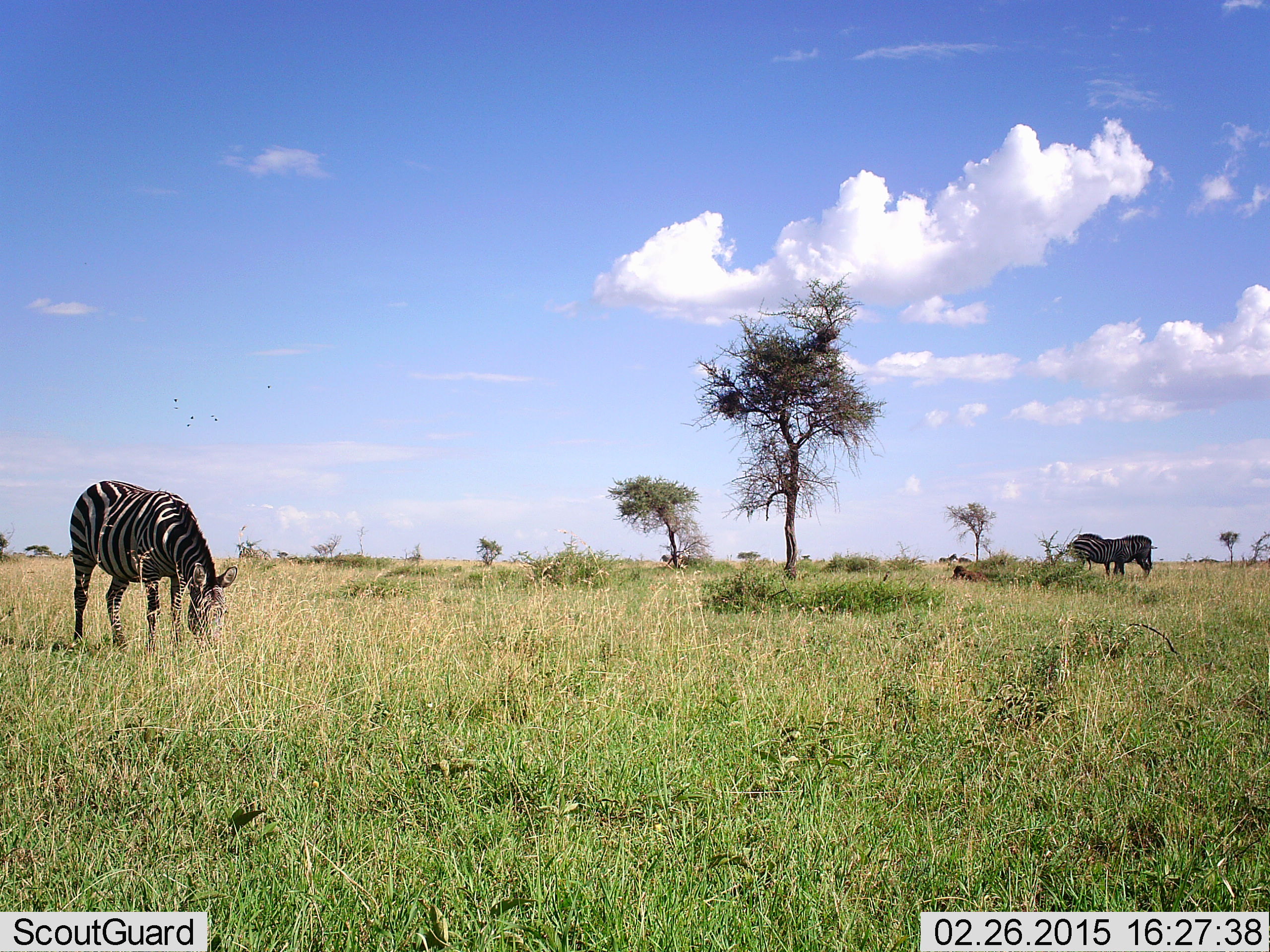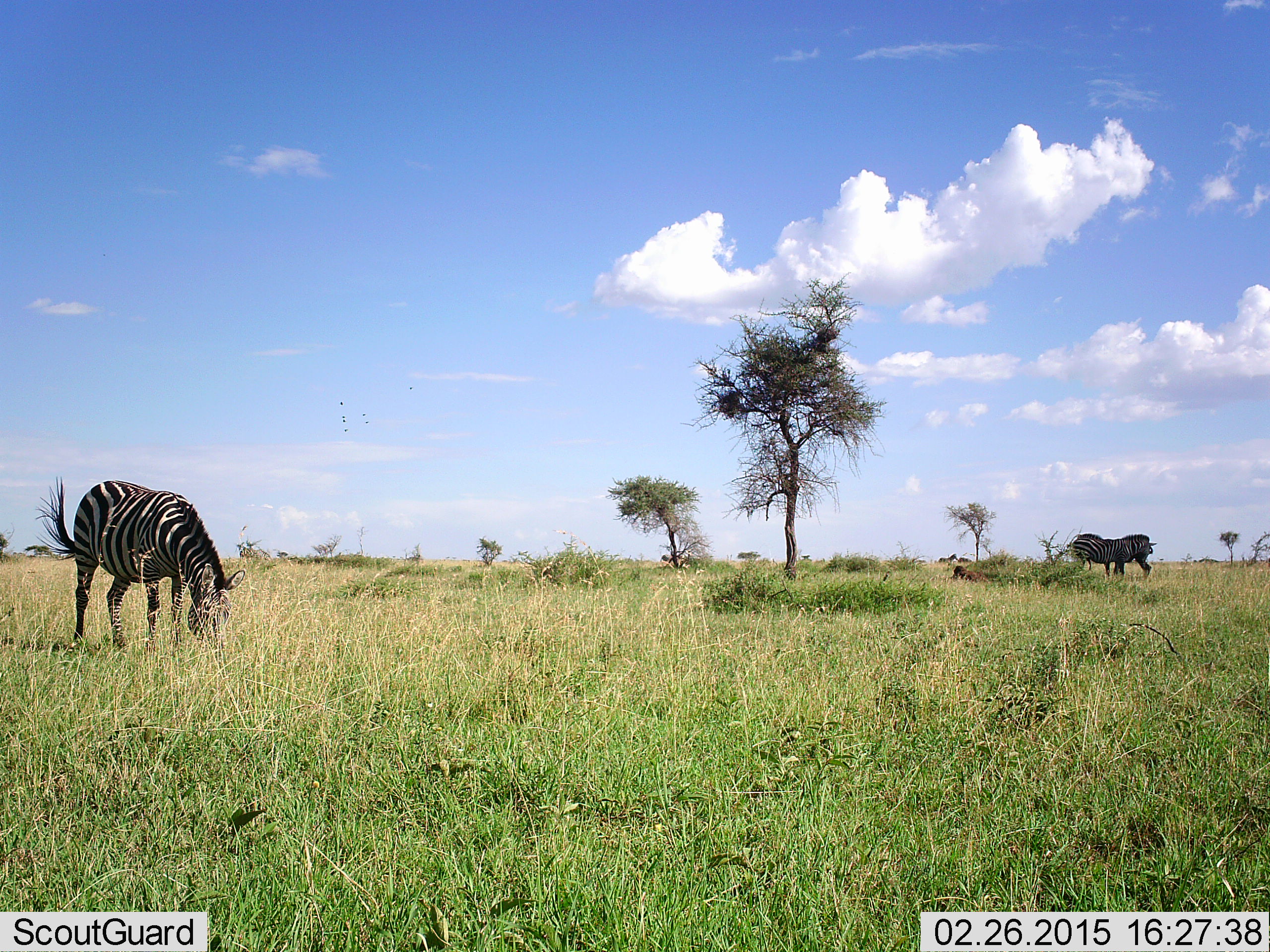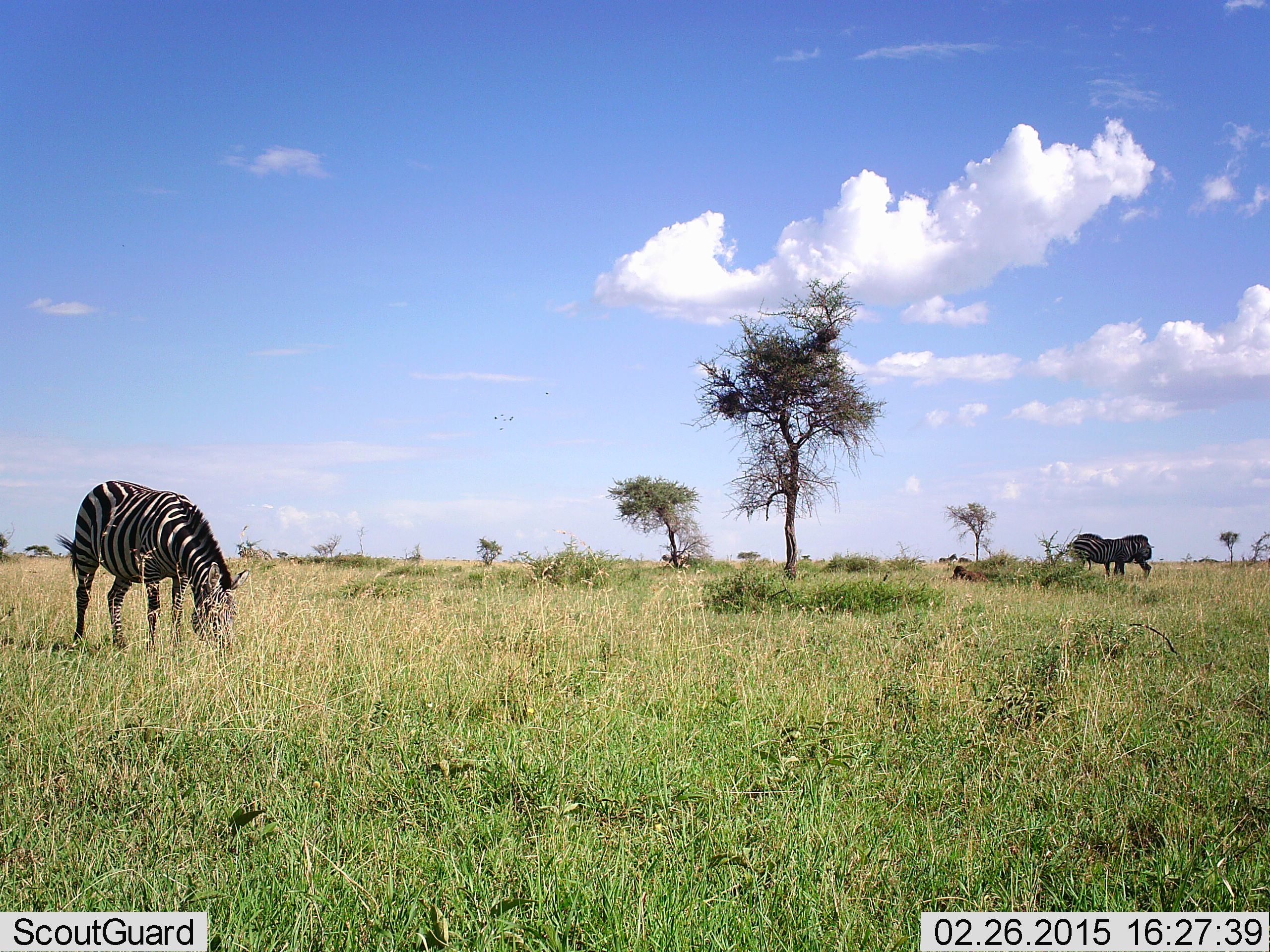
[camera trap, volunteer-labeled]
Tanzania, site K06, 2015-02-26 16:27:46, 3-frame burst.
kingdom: Animalia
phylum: Chordata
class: Mammalia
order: Perissodactyla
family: Equidae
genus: Equus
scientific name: Equus quagga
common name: plains zebra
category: zebra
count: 3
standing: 30%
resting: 0%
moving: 0%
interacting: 10%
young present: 0%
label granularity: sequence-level